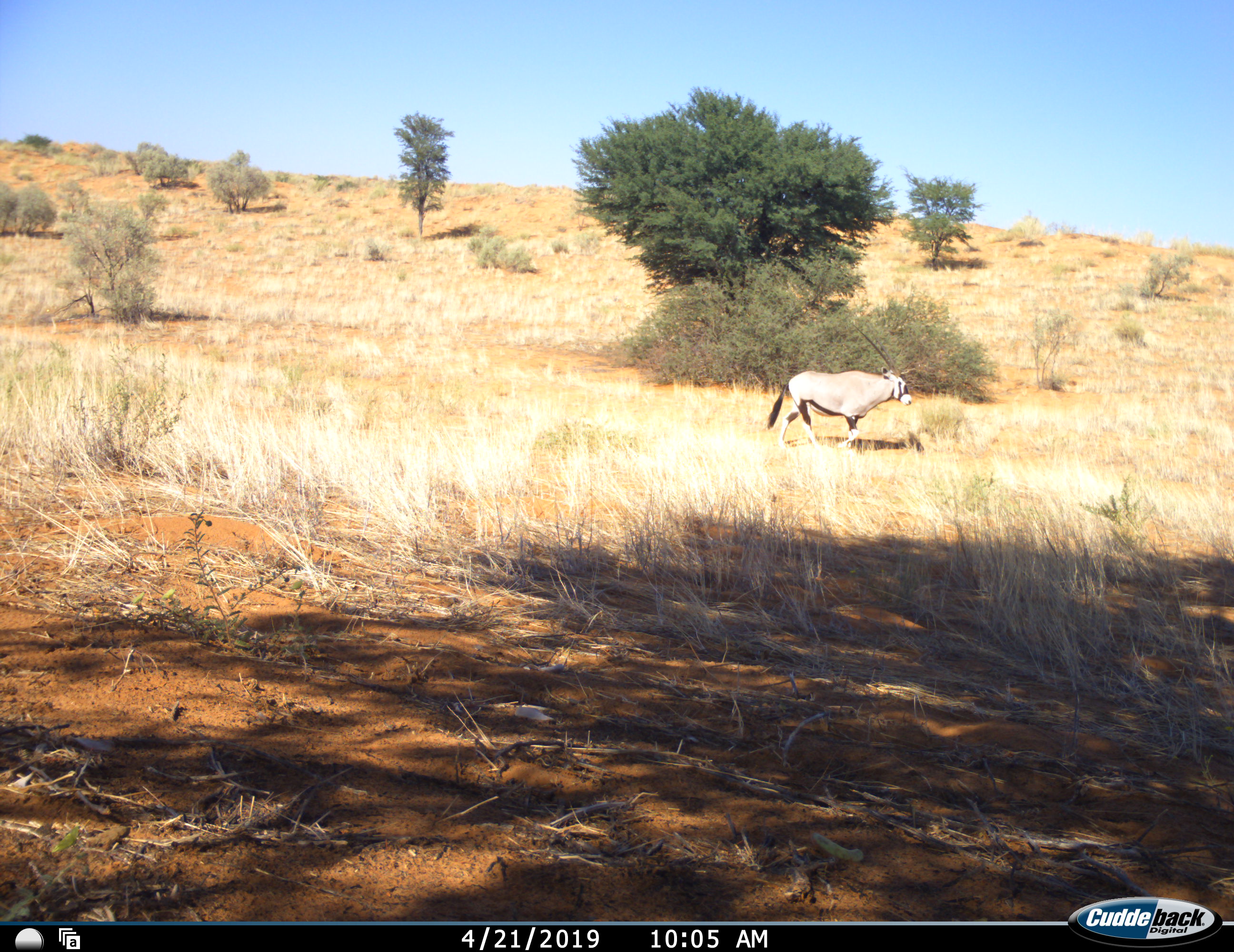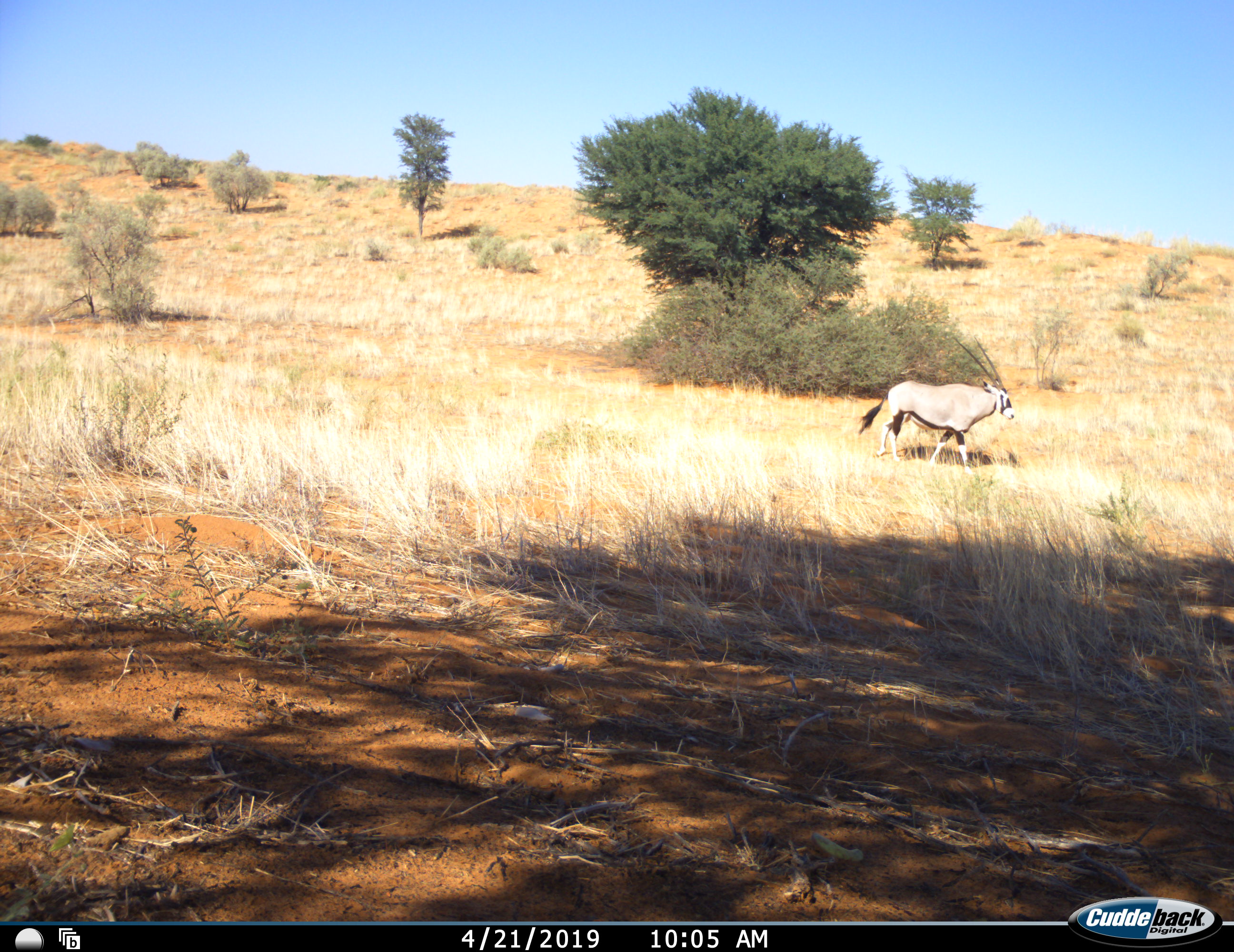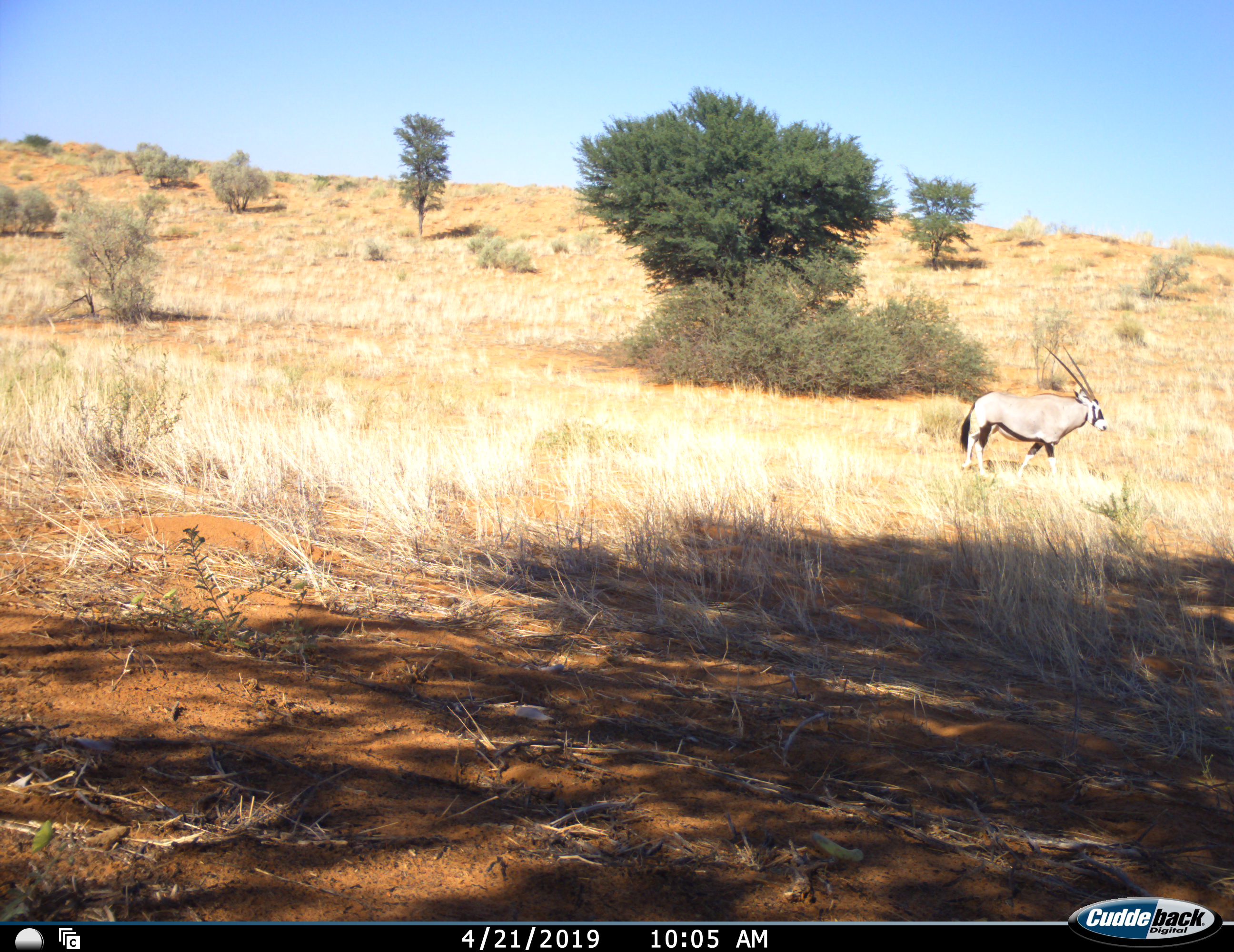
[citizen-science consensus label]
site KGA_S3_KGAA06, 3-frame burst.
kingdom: Animalia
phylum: Chordata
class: Mammalia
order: Artiodactyla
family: Bovidae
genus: Oryx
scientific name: Oryx gazella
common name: gemsbok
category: oryx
Oryx (gemsbok) (Oryx gazella), count 1. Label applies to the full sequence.